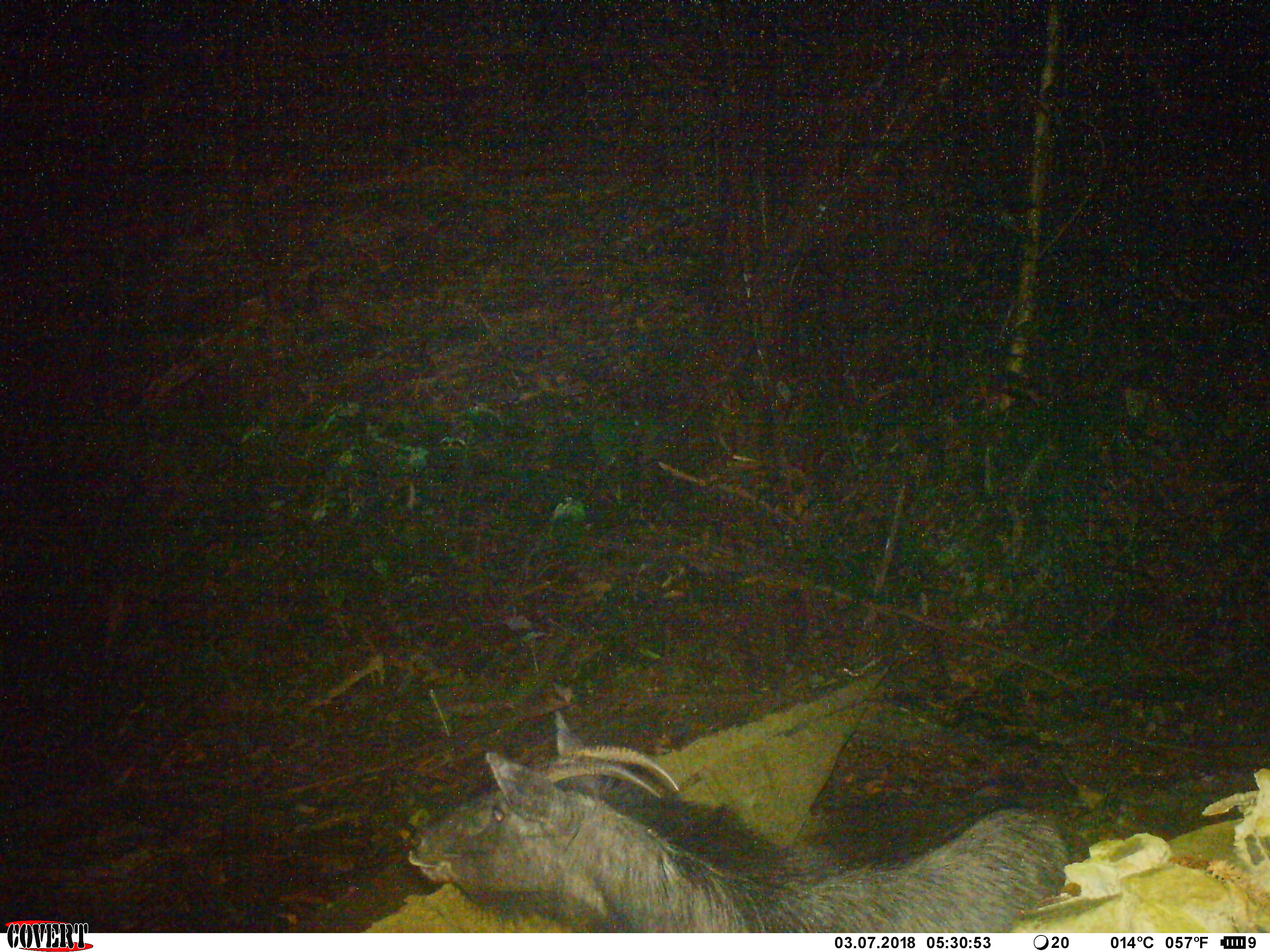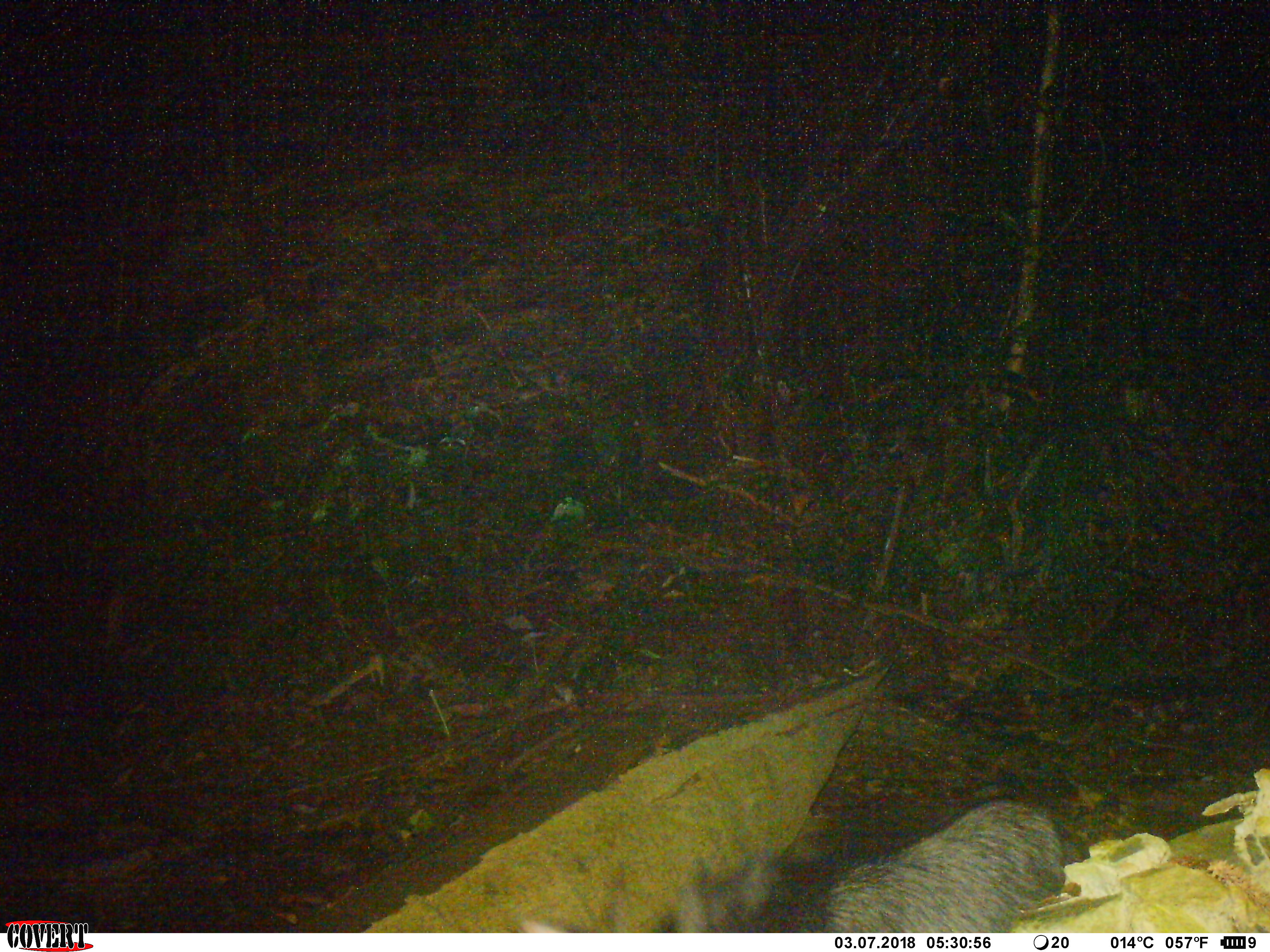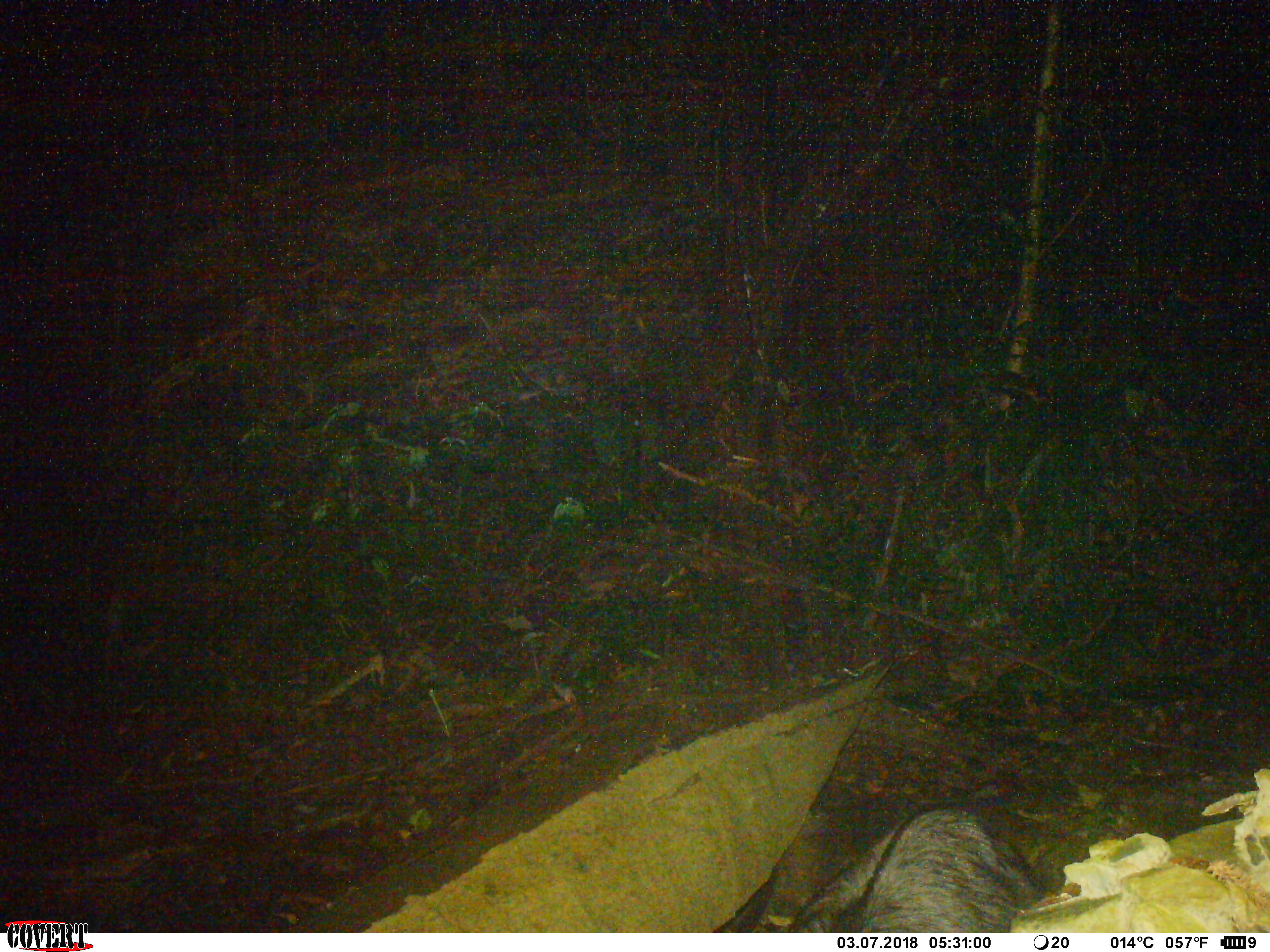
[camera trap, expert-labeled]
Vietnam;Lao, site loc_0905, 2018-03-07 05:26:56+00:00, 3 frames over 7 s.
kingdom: Animalia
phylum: Chordata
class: Mammalia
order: Artiodactyla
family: Bovidae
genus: Capricornis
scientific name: Capricornis sumatraensis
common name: chinese serow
Chinese serow (Capricornis sumatraensis). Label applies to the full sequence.